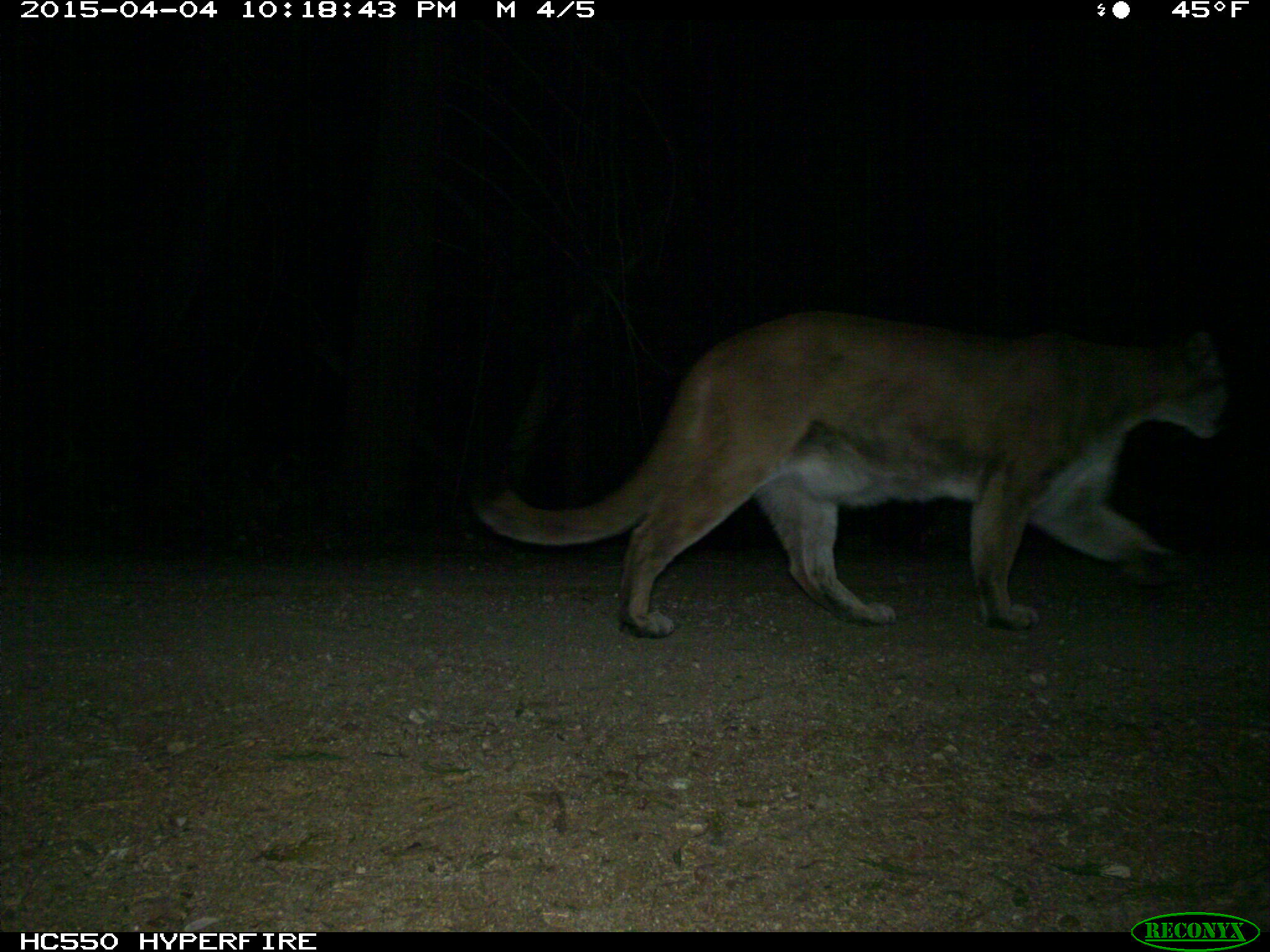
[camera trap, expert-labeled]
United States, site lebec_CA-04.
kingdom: Animalia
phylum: Chordata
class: Mammalia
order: Carnivora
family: Felidae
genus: Puma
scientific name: Puma concolor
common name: mountain lion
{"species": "Puma concolor (mountain lion)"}